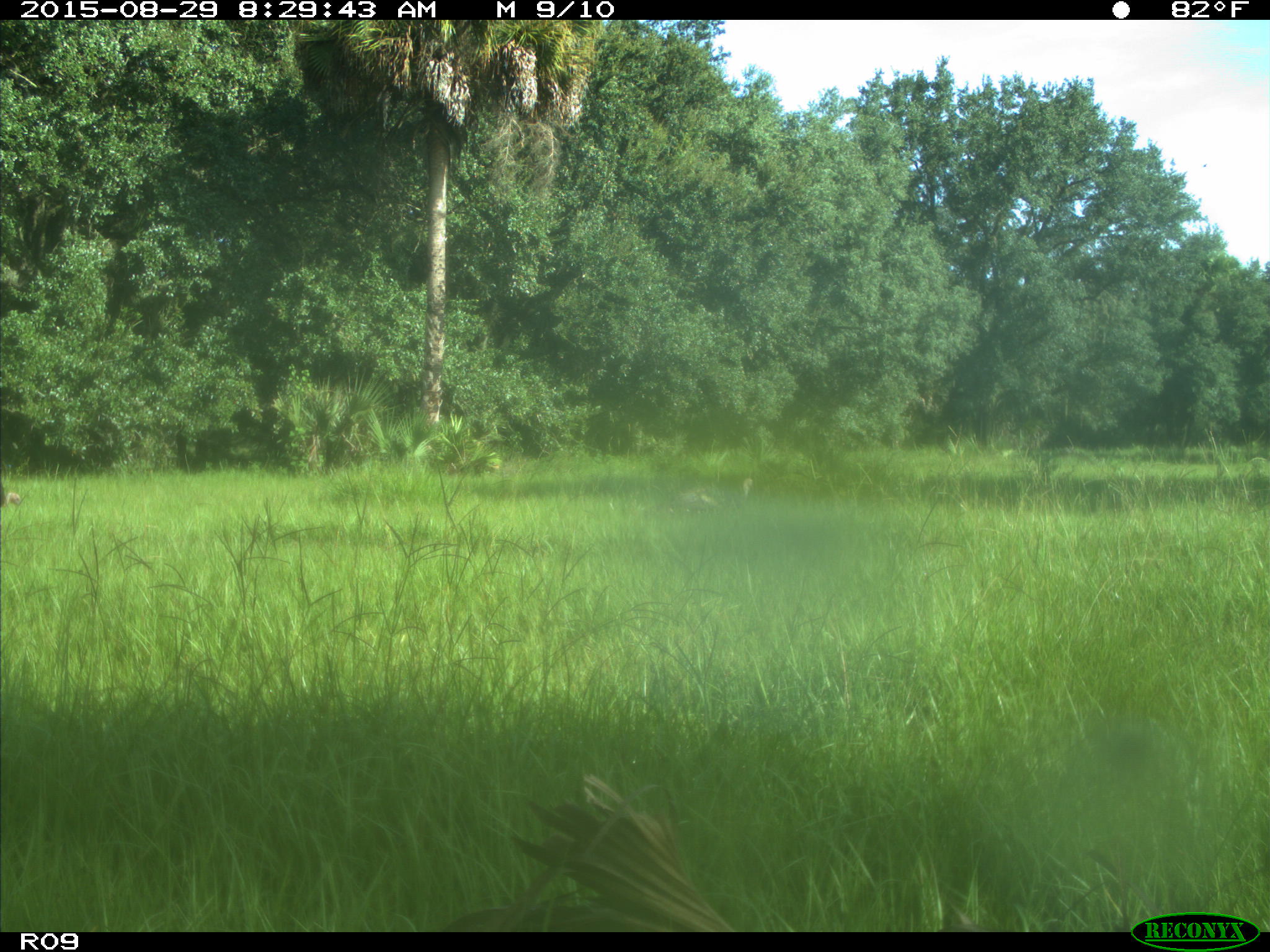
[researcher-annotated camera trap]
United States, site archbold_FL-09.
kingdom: Animalia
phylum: Chordata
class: Aves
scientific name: Aves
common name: birds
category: unidentified bird